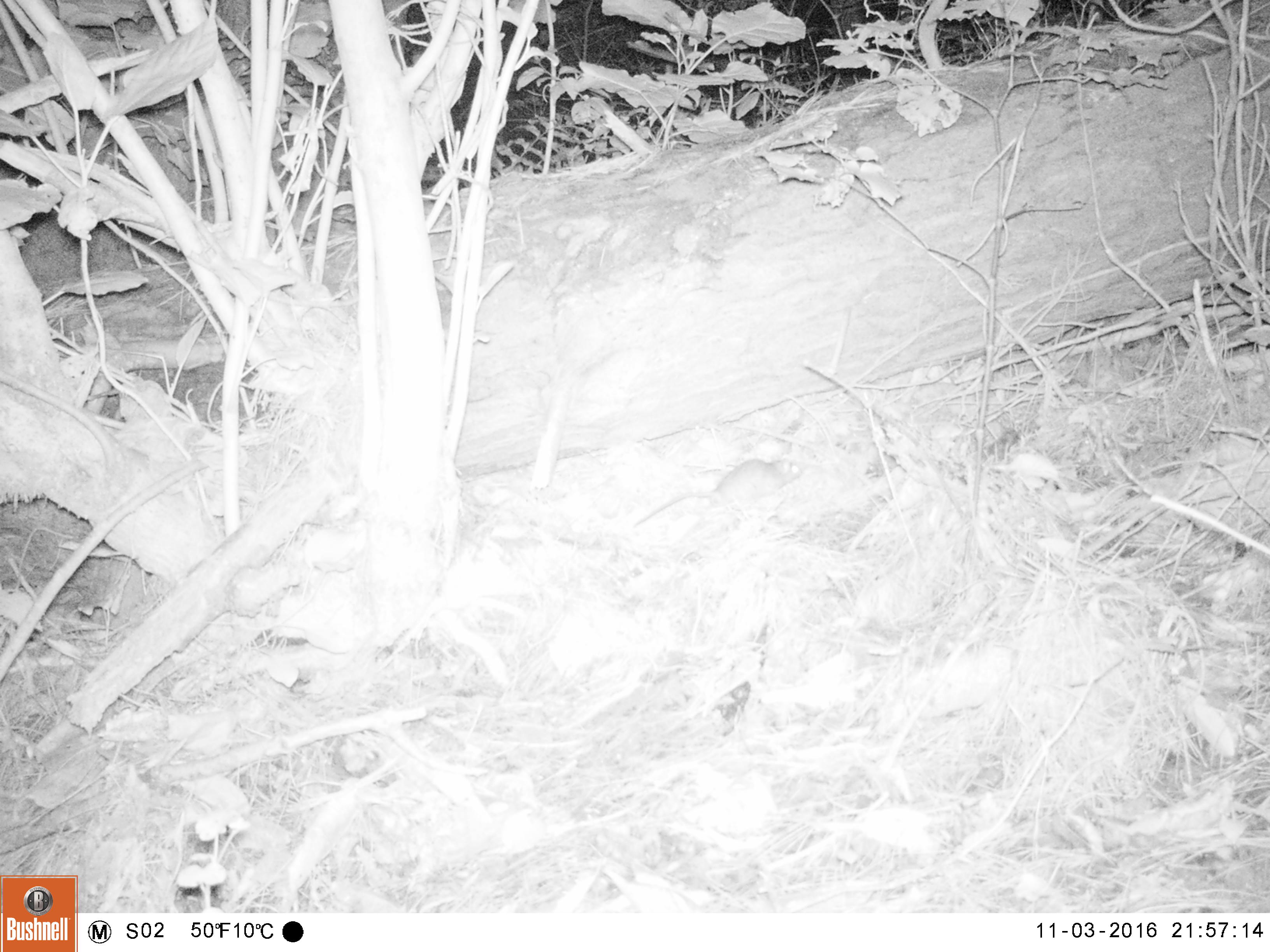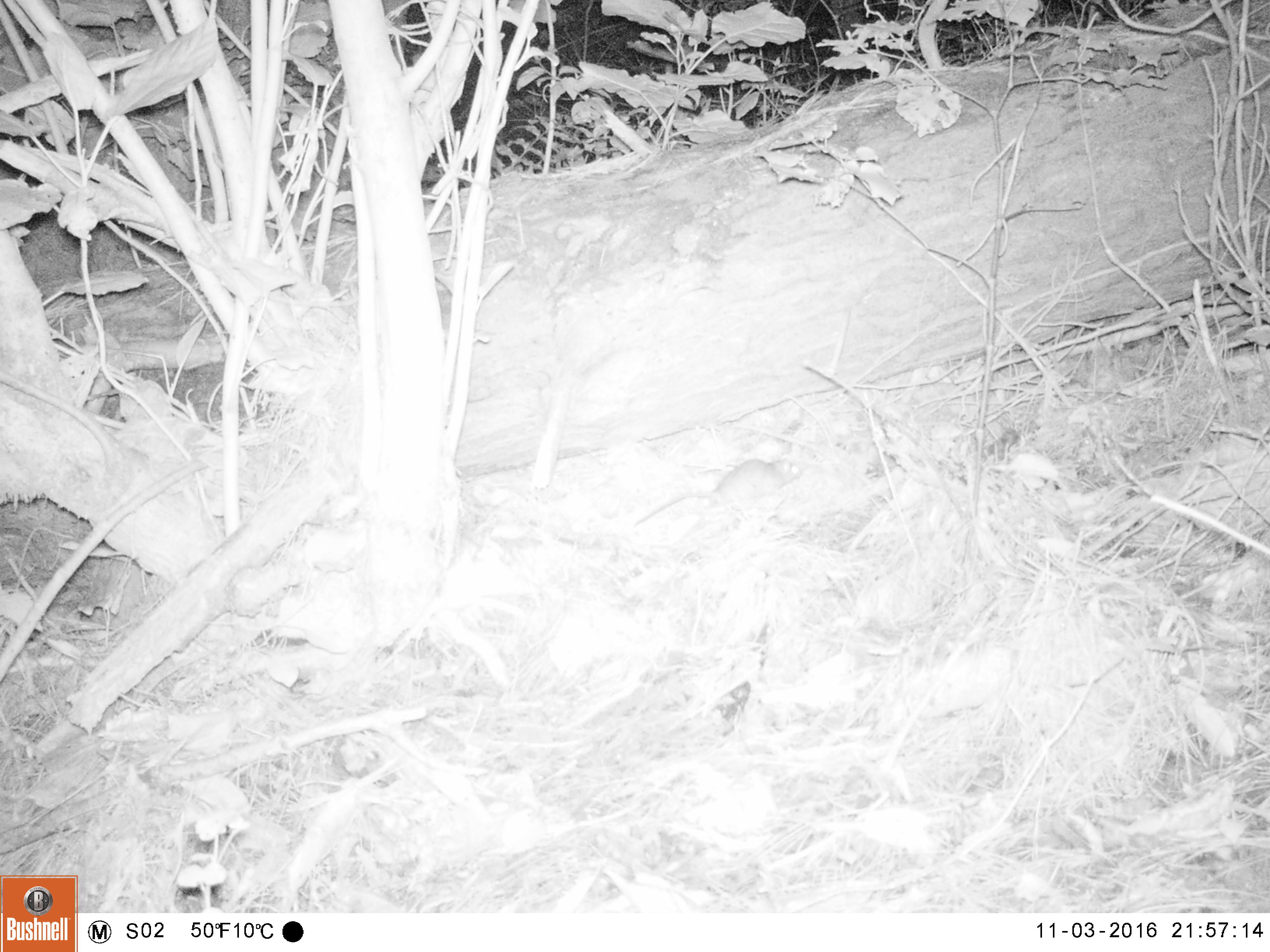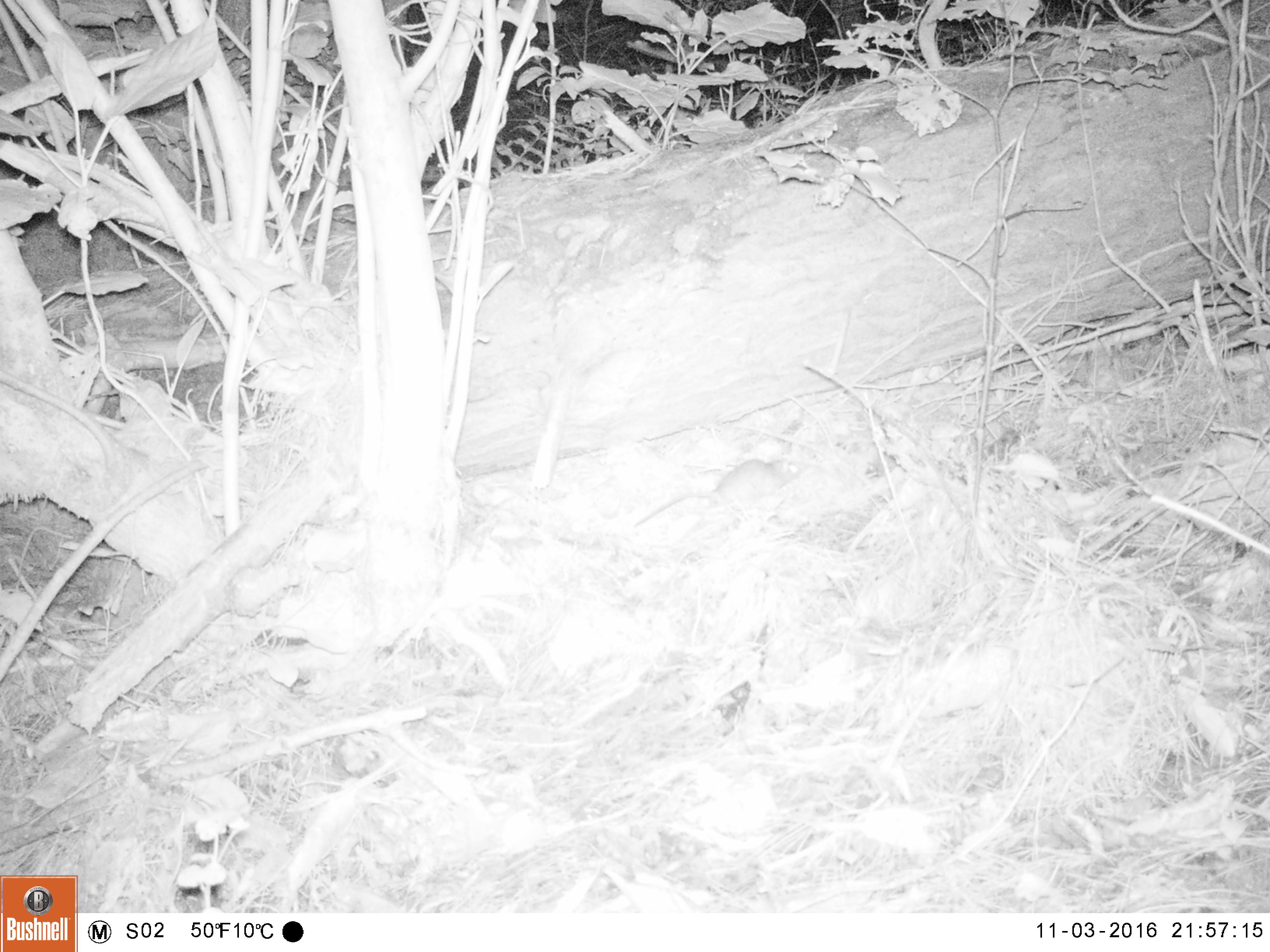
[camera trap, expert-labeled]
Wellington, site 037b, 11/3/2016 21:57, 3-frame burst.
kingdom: Animalia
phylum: Chordata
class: Mammalia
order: Rodentia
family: Muridae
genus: Rattus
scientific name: Rattus rattus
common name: ship rat